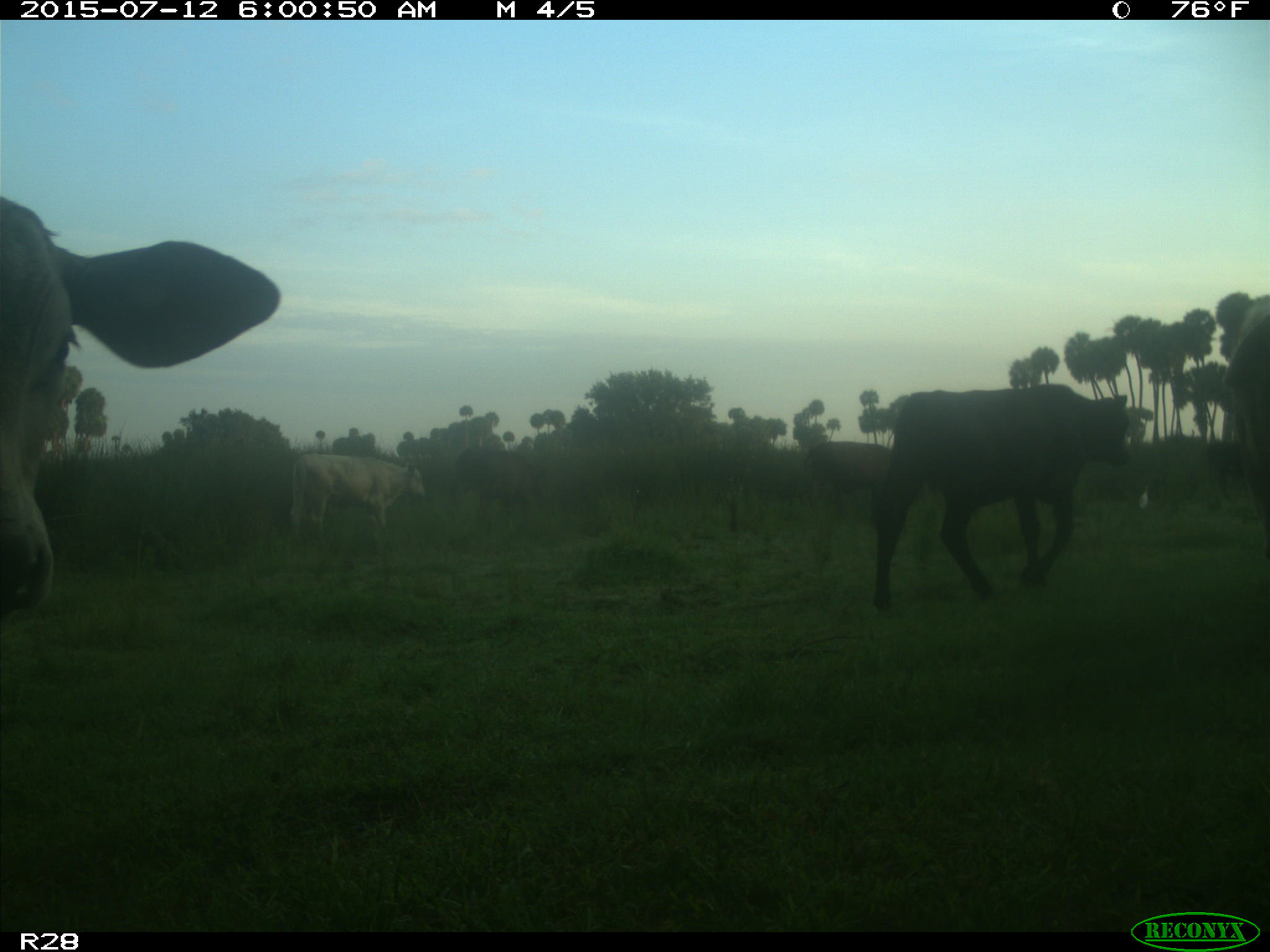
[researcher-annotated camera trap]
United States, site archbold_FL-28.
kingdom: Animalia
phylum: Chordata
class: Mammalia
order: Artiodactyla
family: Bovidae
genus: Bos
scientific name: Bos taurus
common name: domestic cow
Bos taurus (domestic cow).